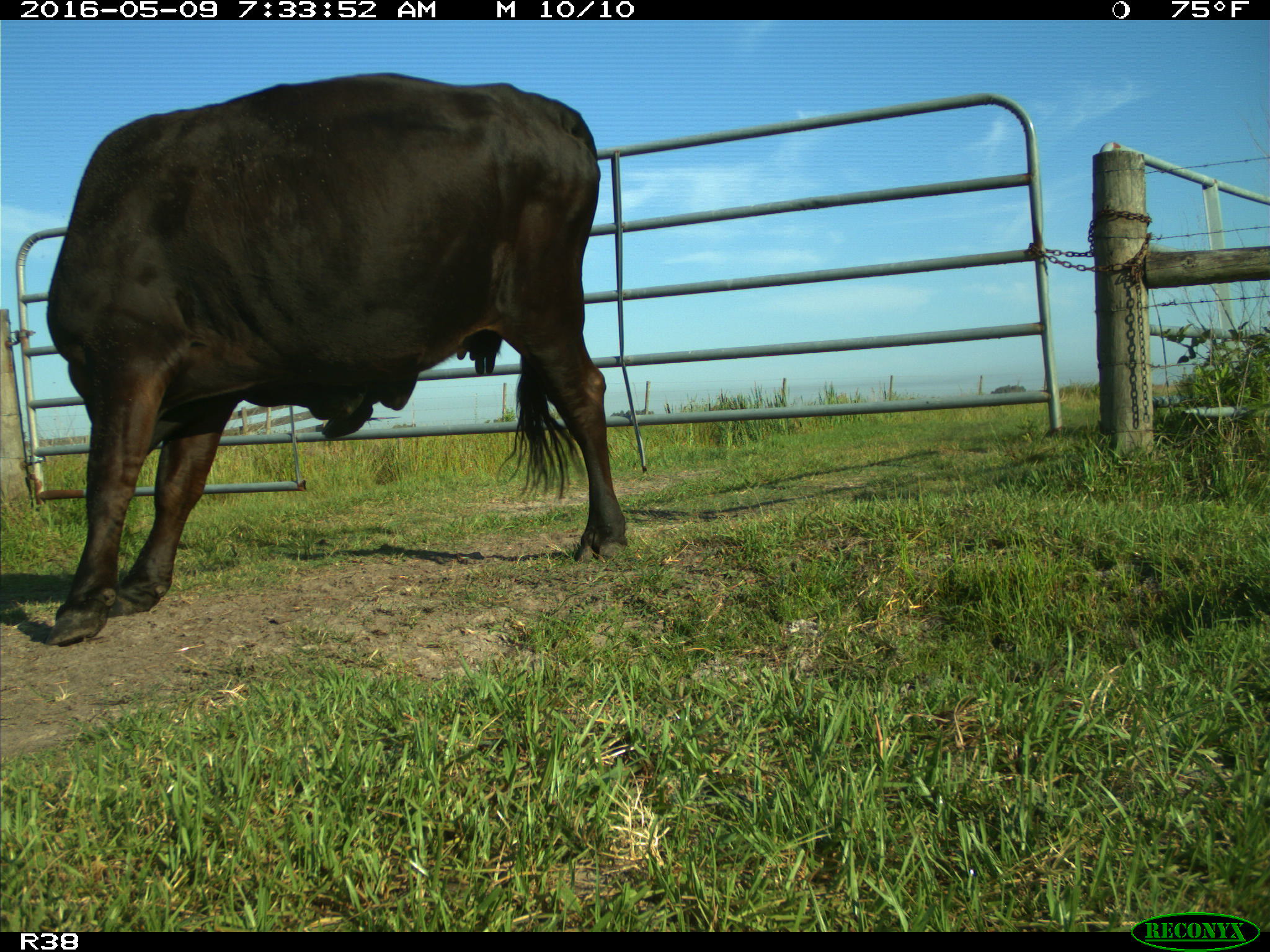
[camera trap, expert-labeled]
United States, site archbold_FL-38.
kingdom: Animalia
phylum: Chordata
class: Mammalia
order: Artiodactyla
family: Bovidae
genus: Bos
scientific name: Bos taurus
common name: domestic cow